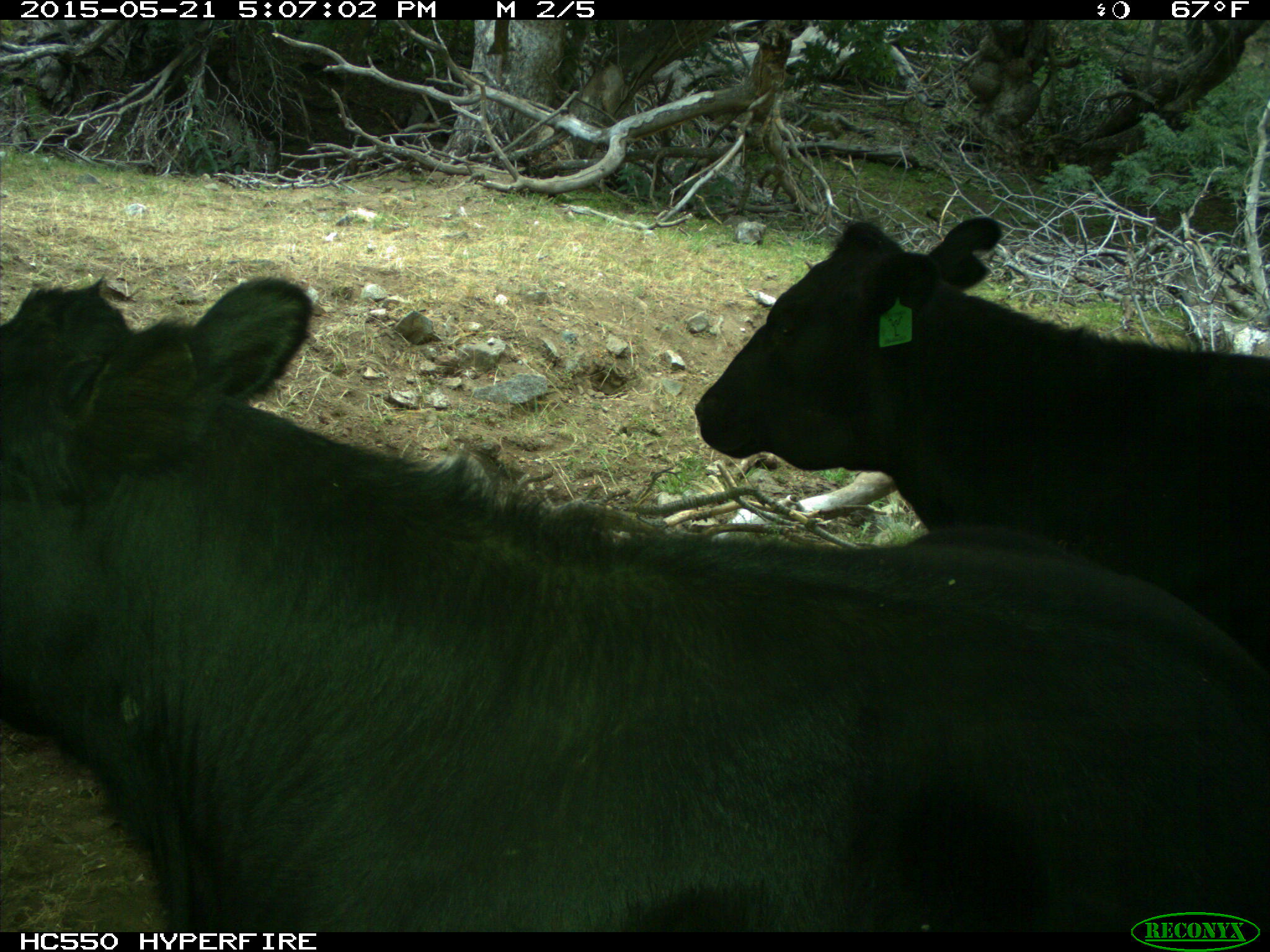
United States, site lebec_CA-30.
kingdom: Animalia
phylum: Chordata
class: Mammalia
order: Artiodactyla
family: Bovidae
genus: Bos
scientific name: Bos taurus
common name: domestic cow